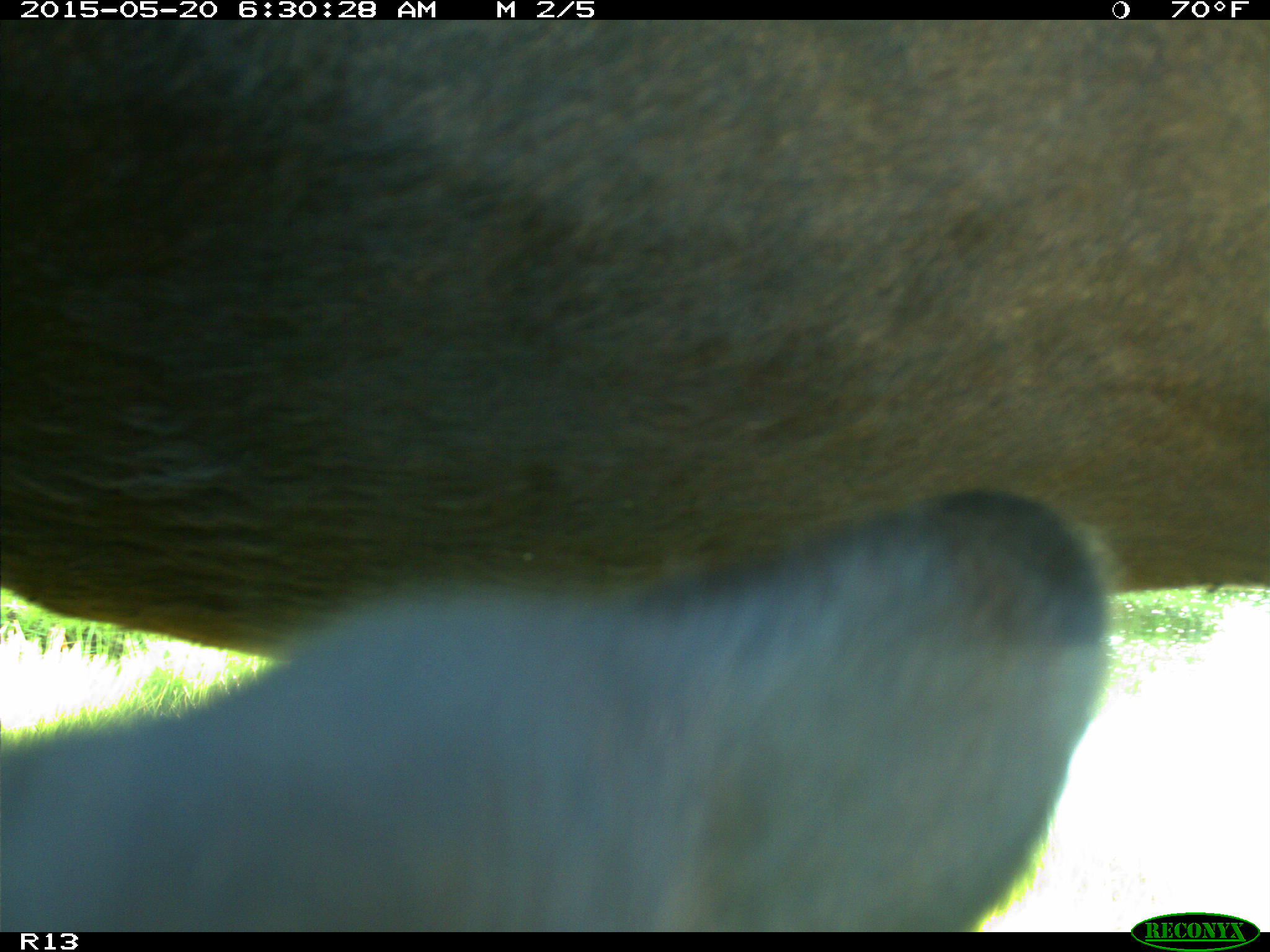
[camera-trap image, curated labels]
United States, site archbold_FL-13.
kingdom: Animalia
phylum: Chordata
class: Mammalia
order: Artiodactyla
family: Bovidae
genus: Bos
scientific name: Bos taurus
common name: domestic cow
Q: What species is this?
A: Bos taurus (domestic cow).